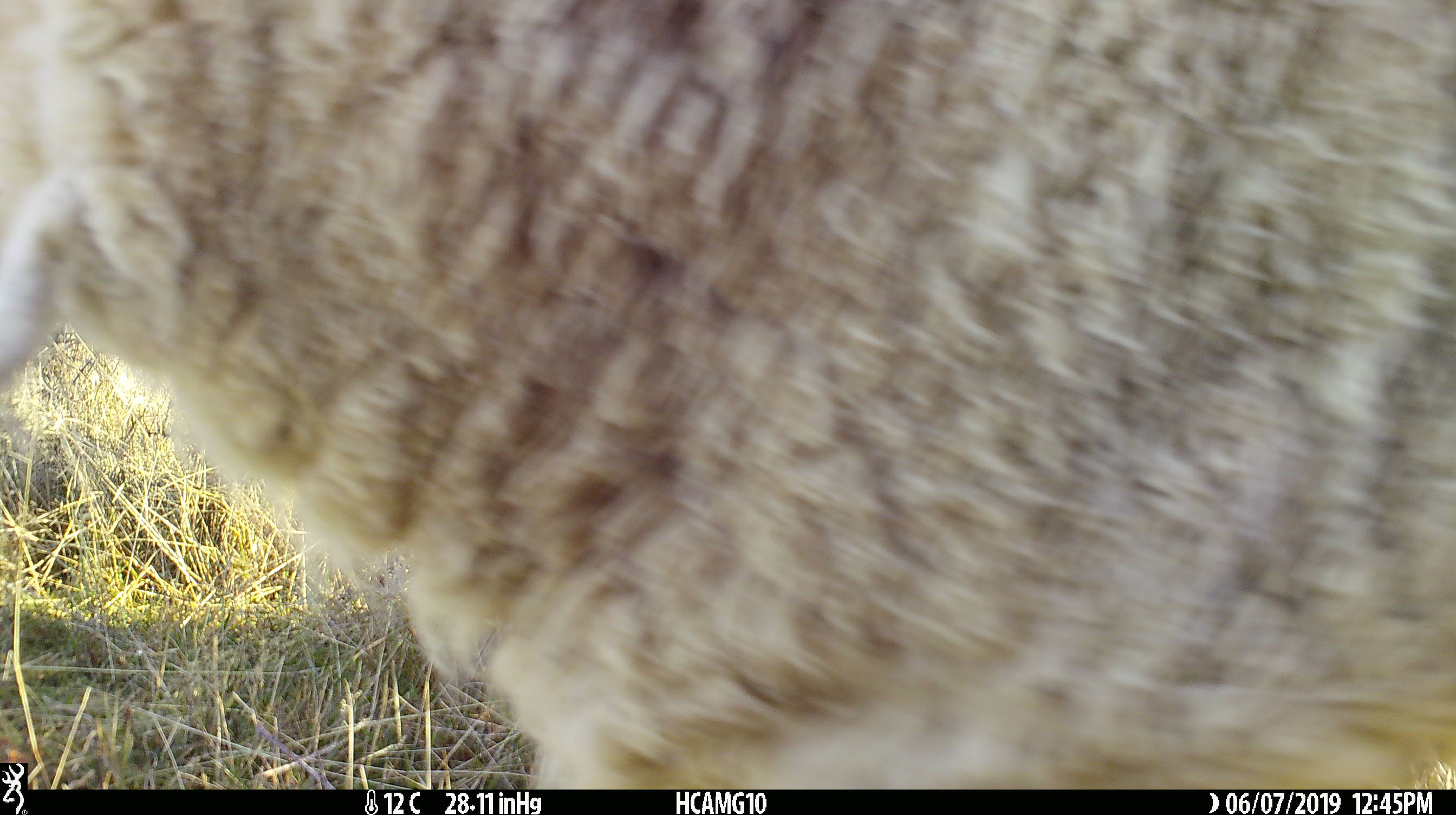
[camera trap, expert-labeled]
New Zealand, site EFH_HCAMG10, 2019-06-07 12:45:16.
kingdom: Animalia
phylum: Chordata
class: Mammalia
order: Artiodactyla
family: Bovidae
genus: Ovis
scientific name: Ovis aries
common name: domestic sheep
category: sheep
Sheep (domestic sheep) (Ovis aries).